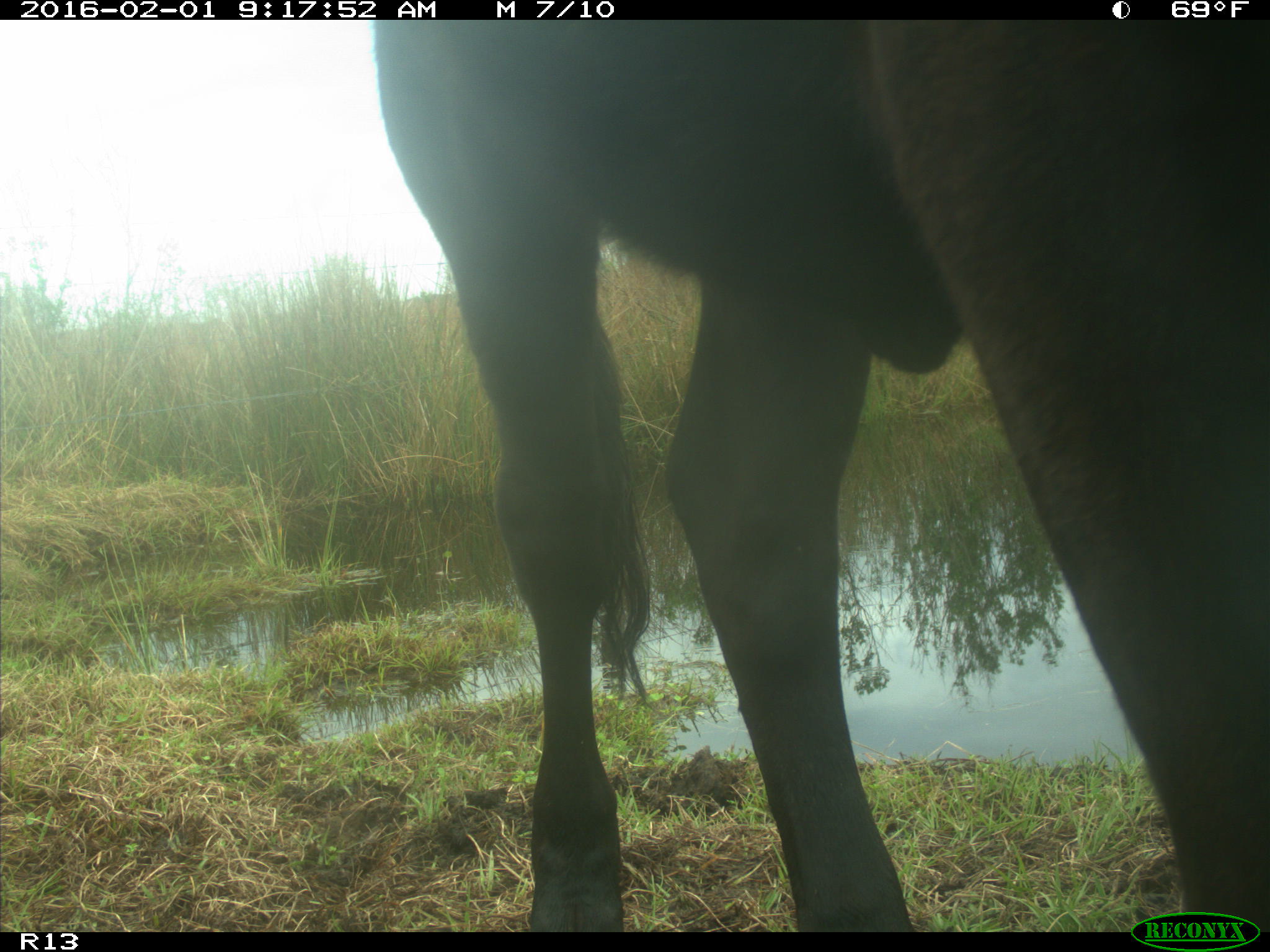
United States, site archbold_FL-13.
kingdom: Animalia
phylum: Chordata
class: Mammalia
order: Artiodactyla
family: Bovidae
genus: Bos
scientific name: Bos taurus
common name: domestic cow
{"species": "Bos taurus (domestic cow)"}